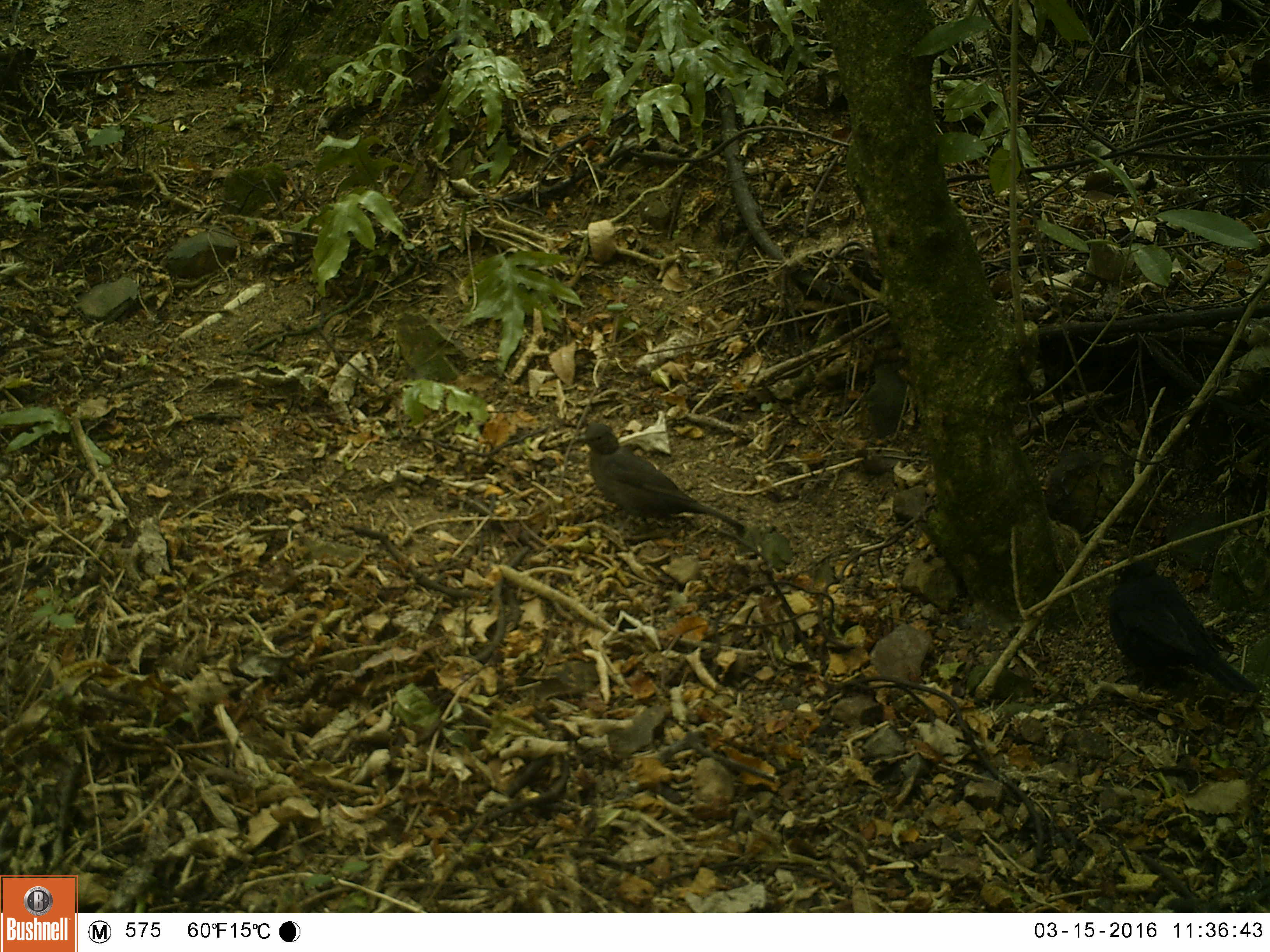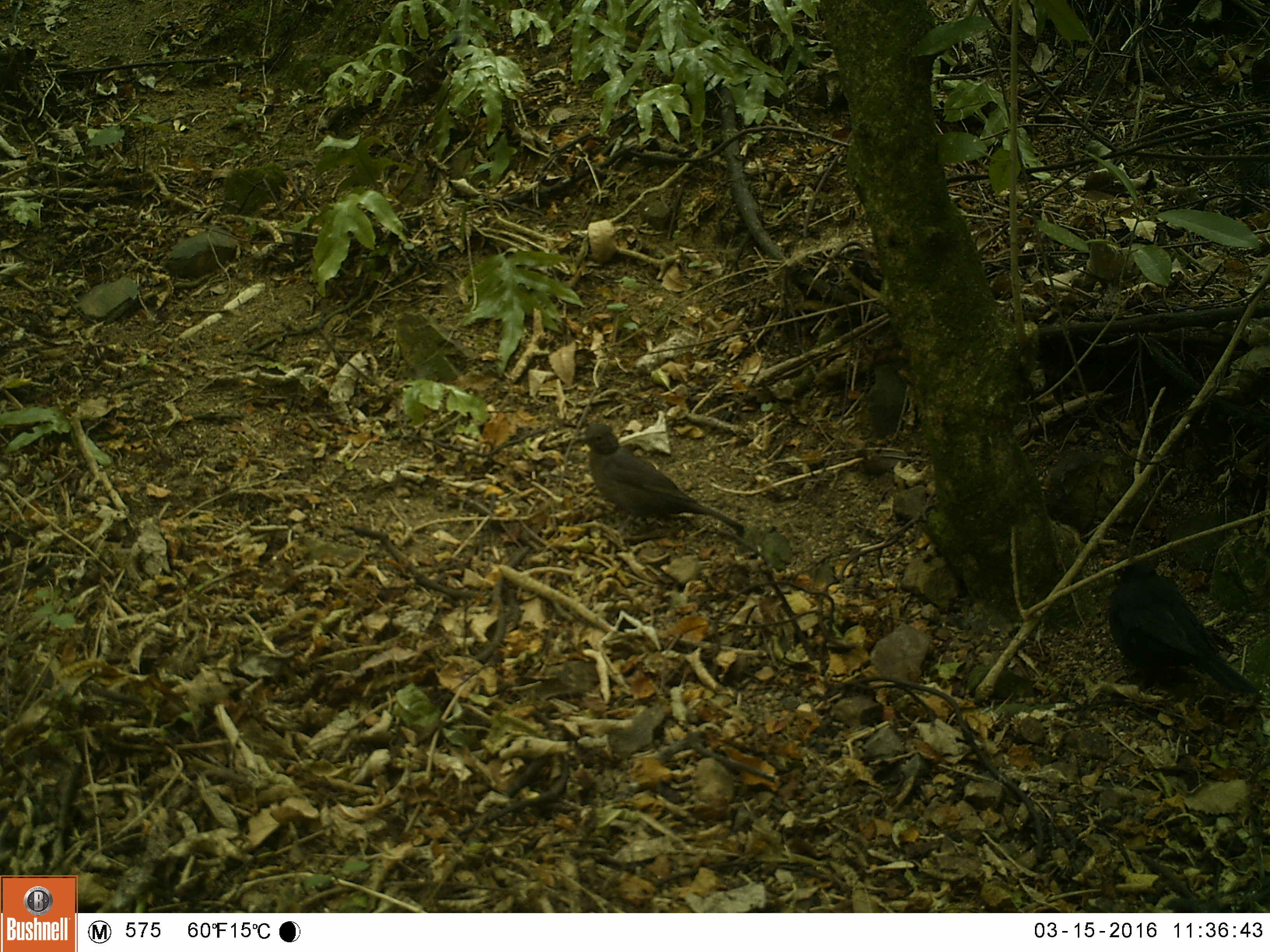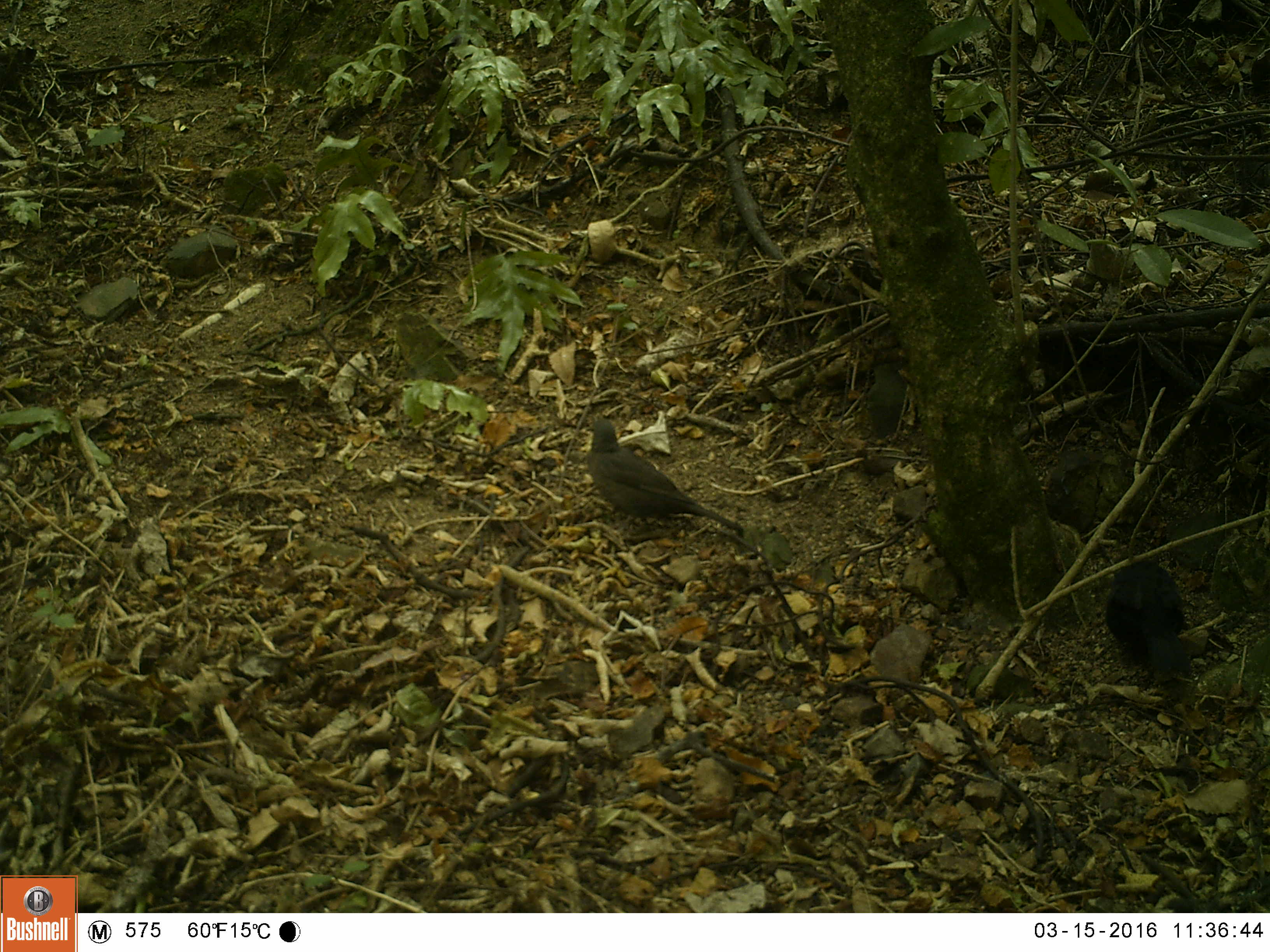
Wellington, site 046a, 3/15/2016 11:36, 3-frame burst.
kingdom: Animalia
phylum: Chordata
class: Aves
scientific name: Aves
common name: bird